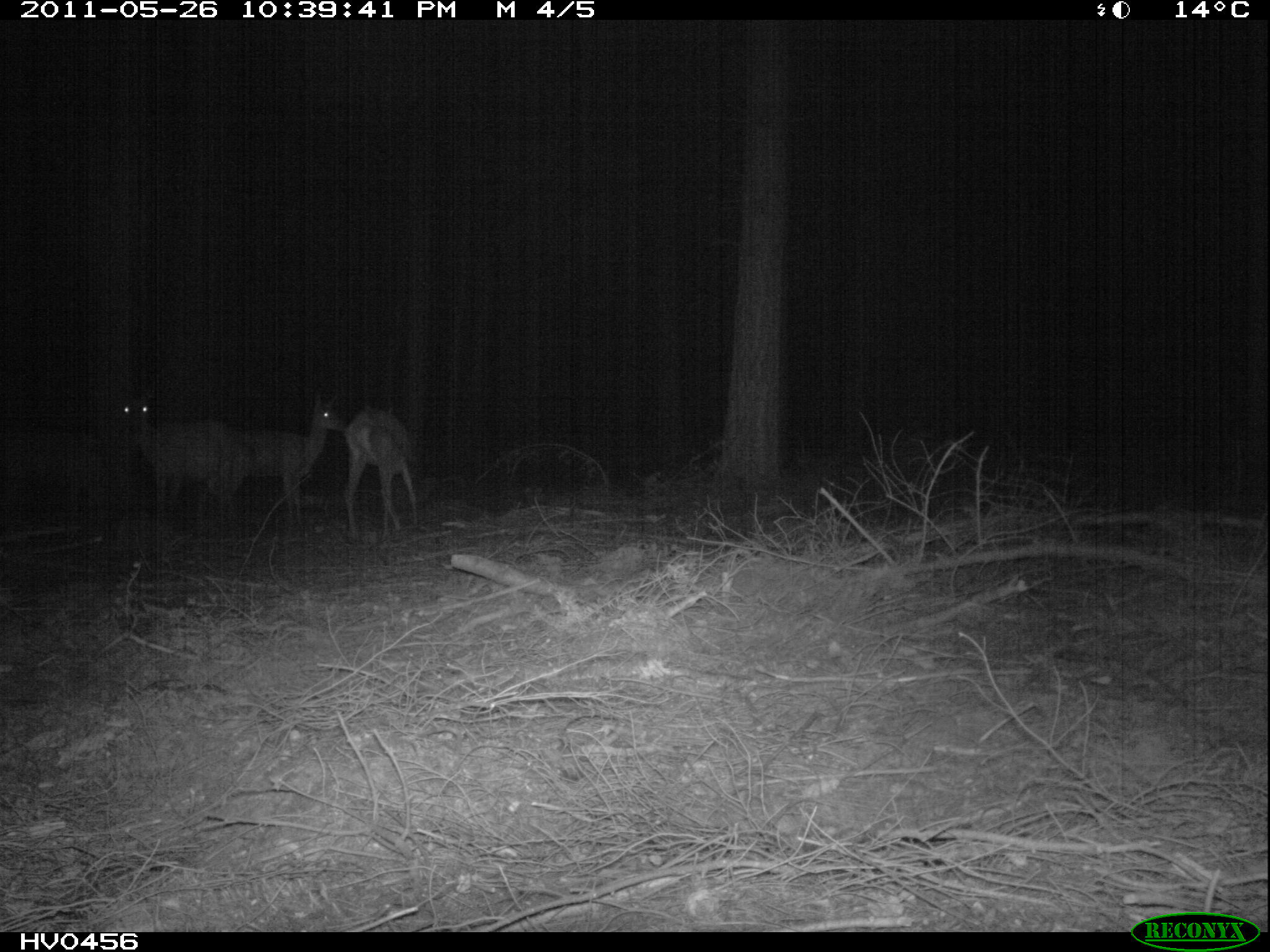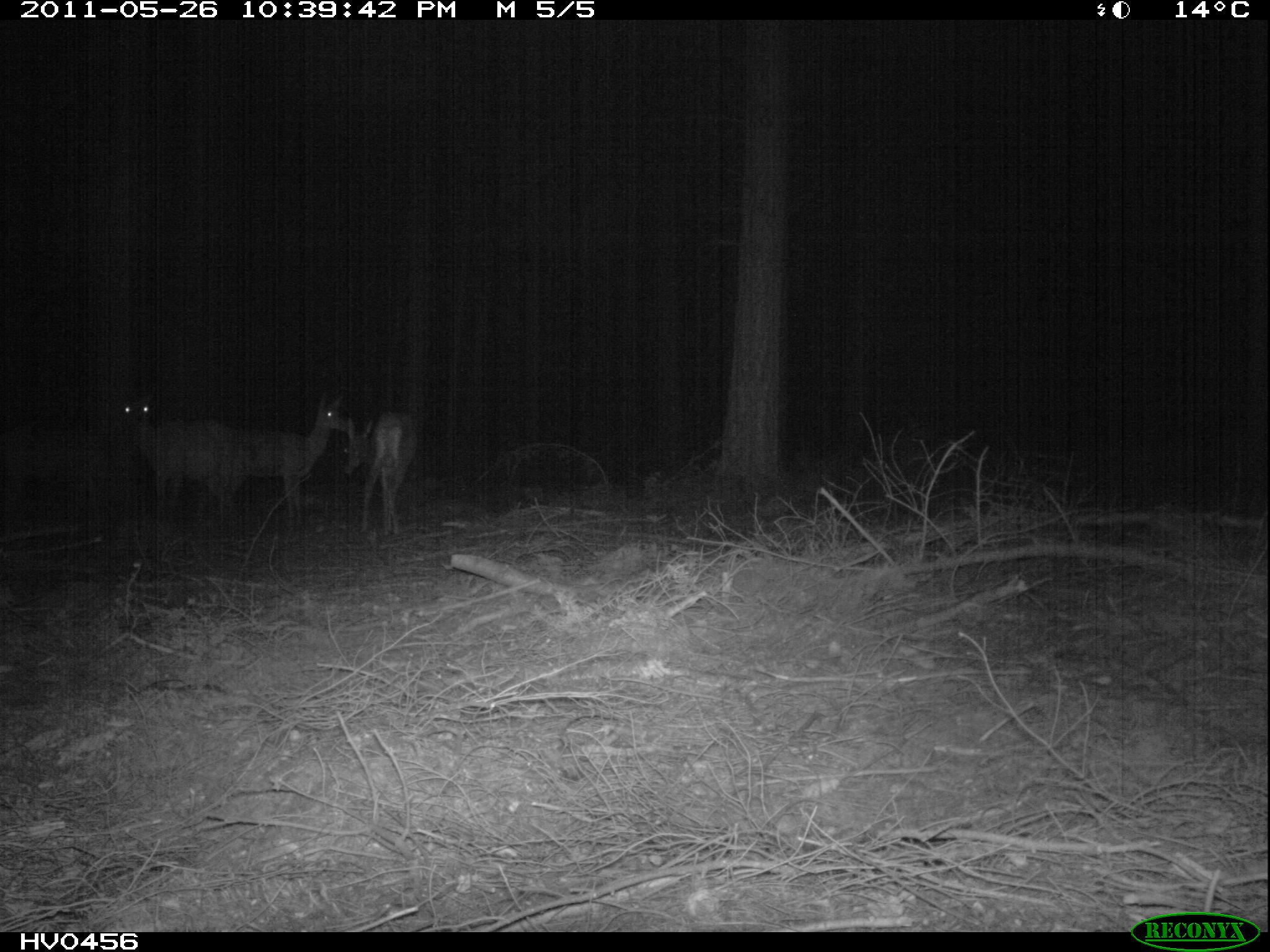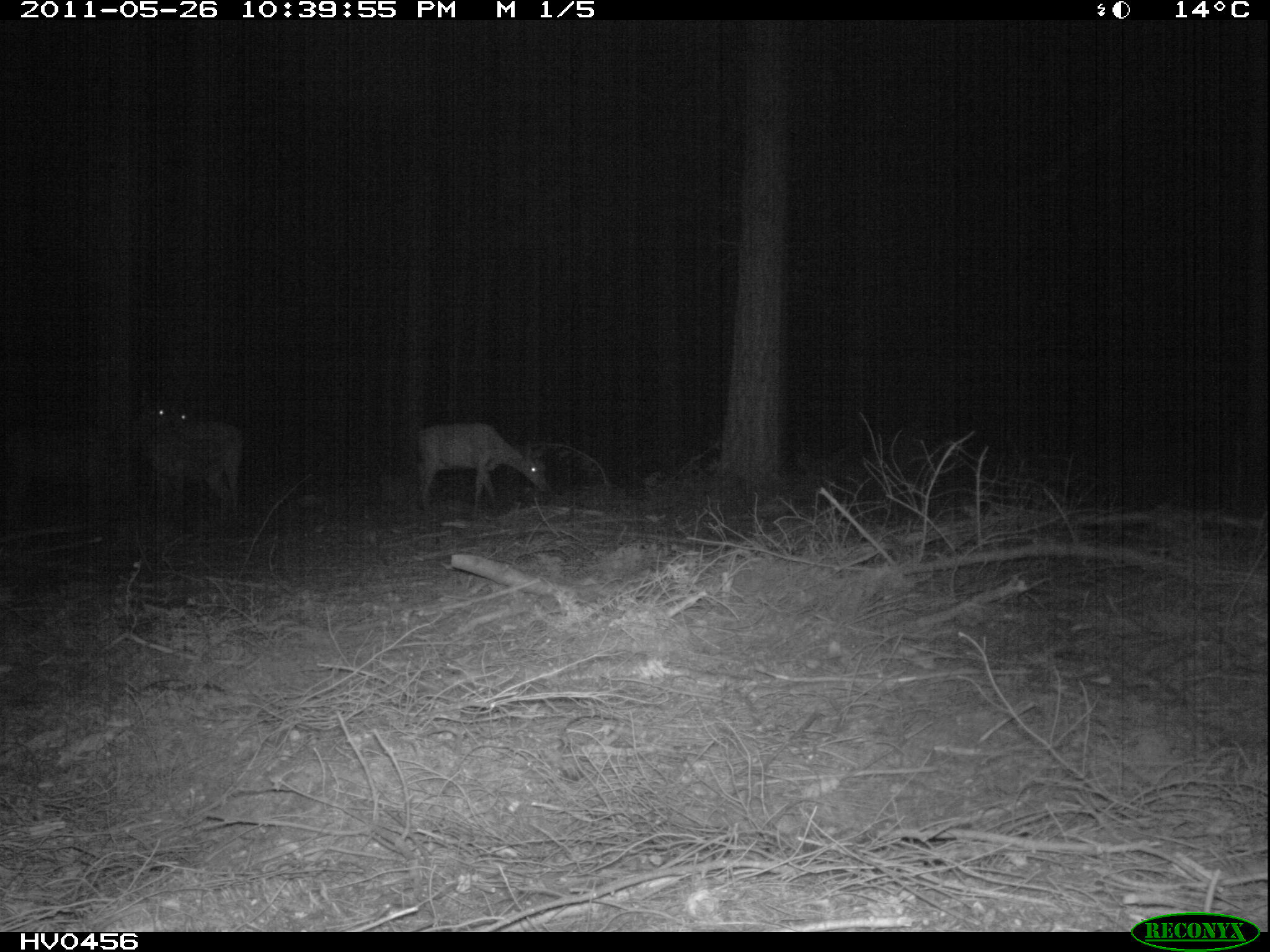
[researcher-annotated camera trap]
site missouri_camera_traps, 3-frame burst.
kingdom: Animalia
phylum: Chordata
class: Mammalia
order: Artiodactyla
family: Cervidae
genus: Cervus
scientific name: Cervus elaphus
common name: red deer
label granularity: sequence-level